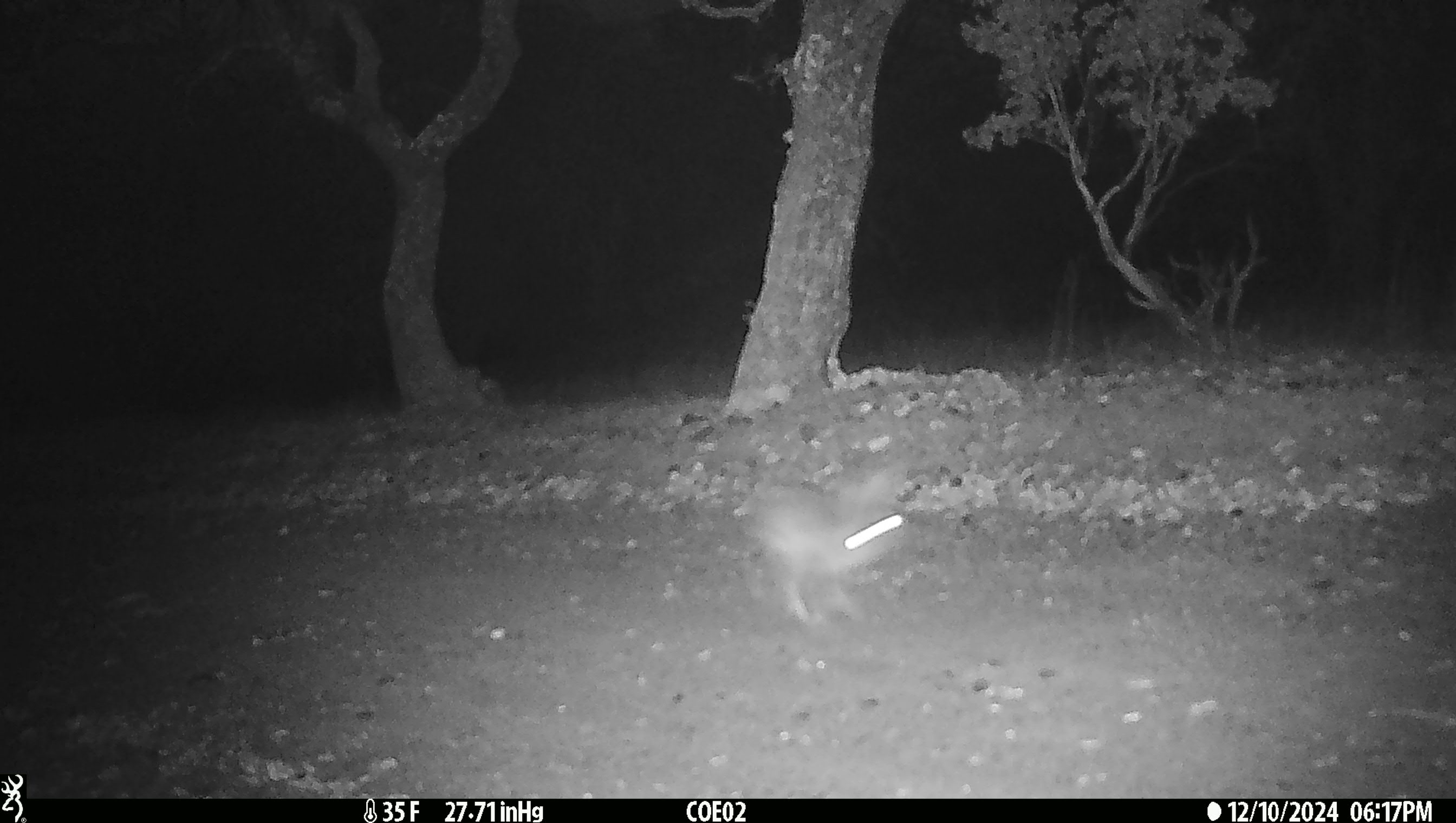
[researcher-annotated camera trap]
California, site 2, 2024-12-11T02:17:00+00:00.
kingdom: Animalia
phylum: Chordata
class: Mammalia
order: Lagomorpha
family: Leporidae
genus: Lepus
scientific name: Lepus californicus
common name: black-tailed jackrabbit